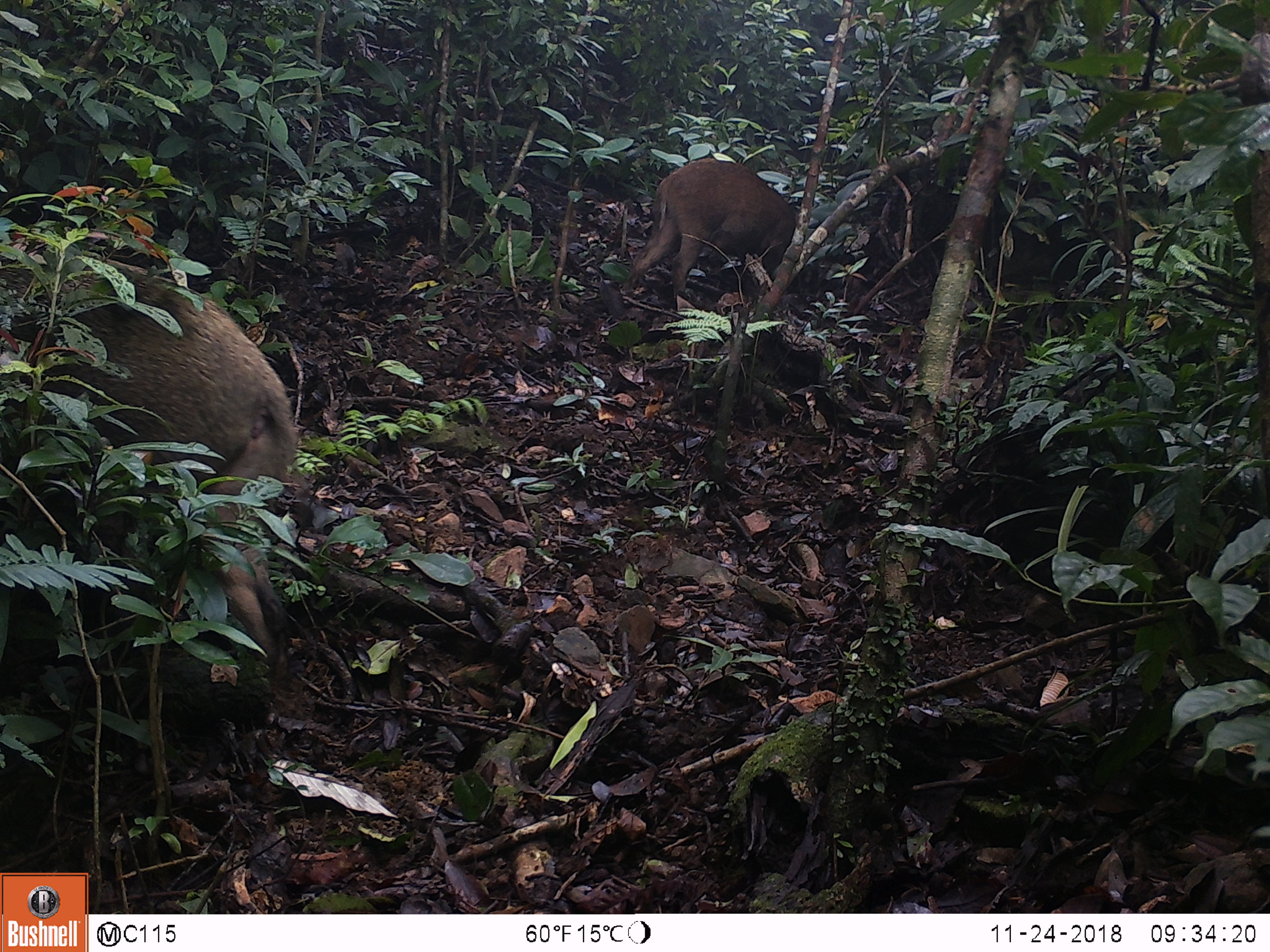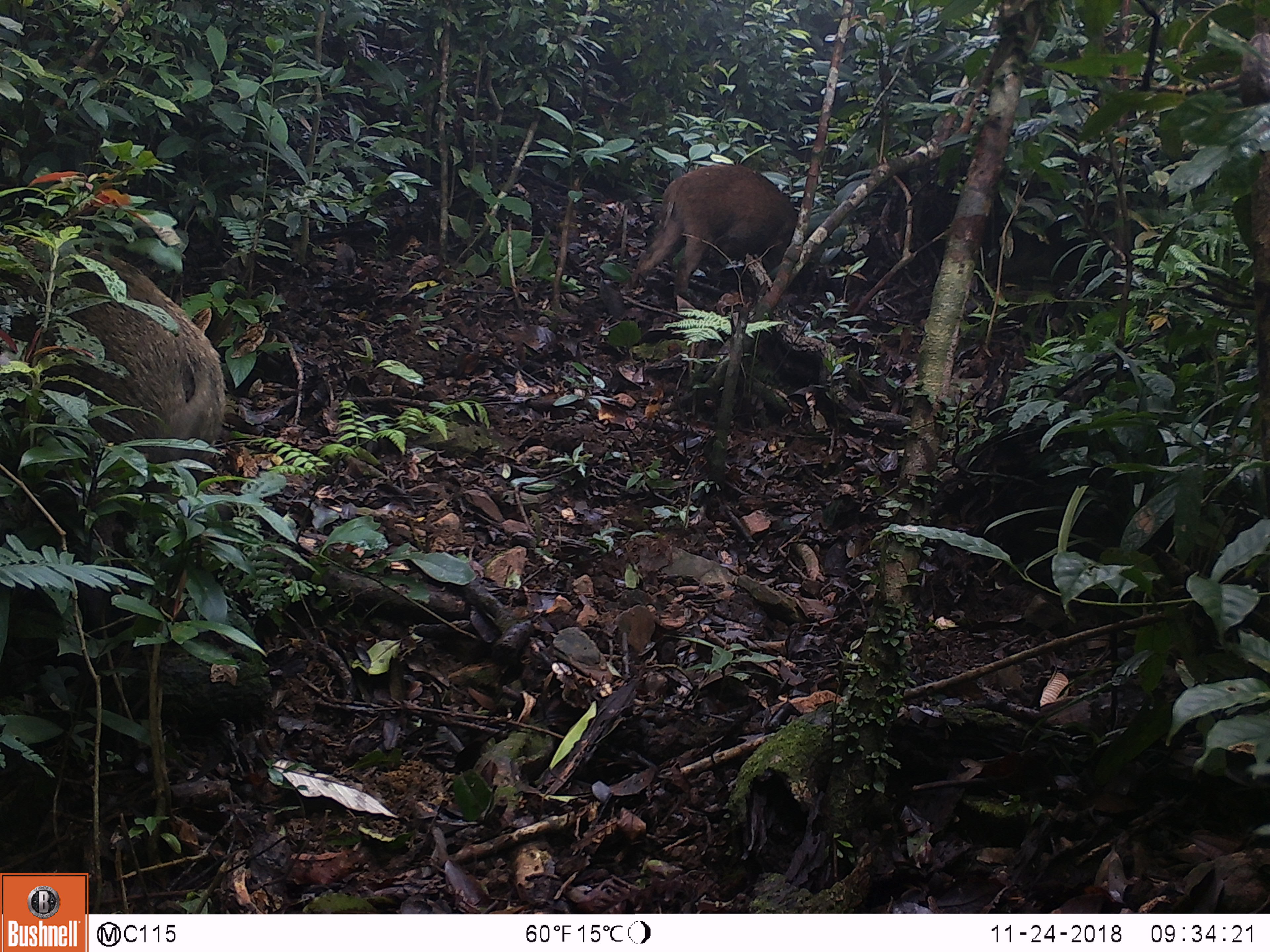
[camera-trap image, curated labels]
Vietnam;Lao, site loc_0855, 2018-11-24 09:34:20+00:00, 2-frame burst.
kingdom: Animalia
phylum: Chordata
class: Mammalia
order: Artiodactyla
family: Suidae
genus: Sus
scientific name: Sus scrofa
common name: eurasian wild pig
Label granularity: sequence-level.